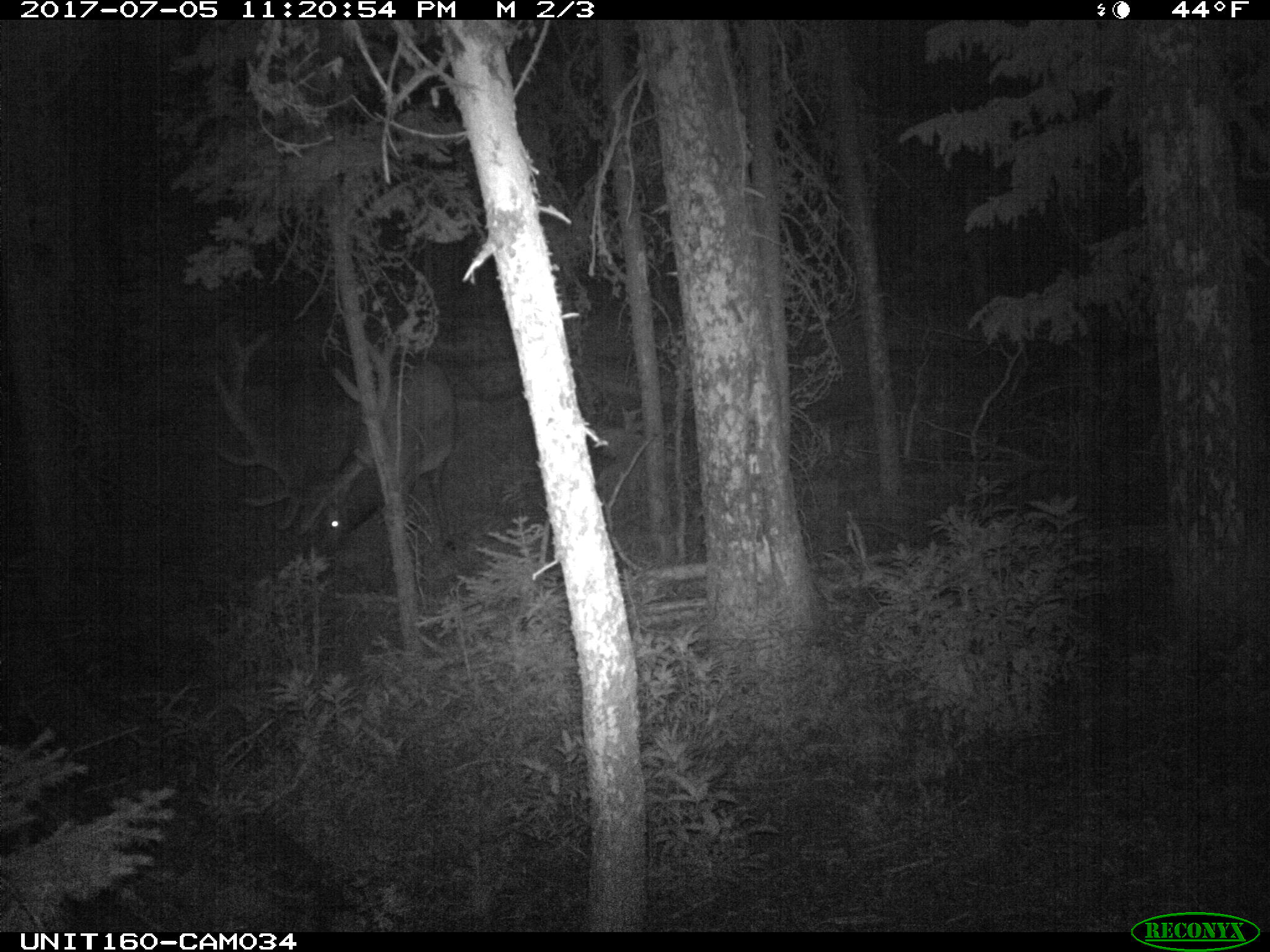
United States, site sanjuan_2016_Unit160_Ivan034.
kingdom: Animalia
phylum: Chordata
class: Mammalia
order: Artiodactyla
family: Cervidae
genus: Cervus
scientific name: Cervus elaphus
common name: red deer